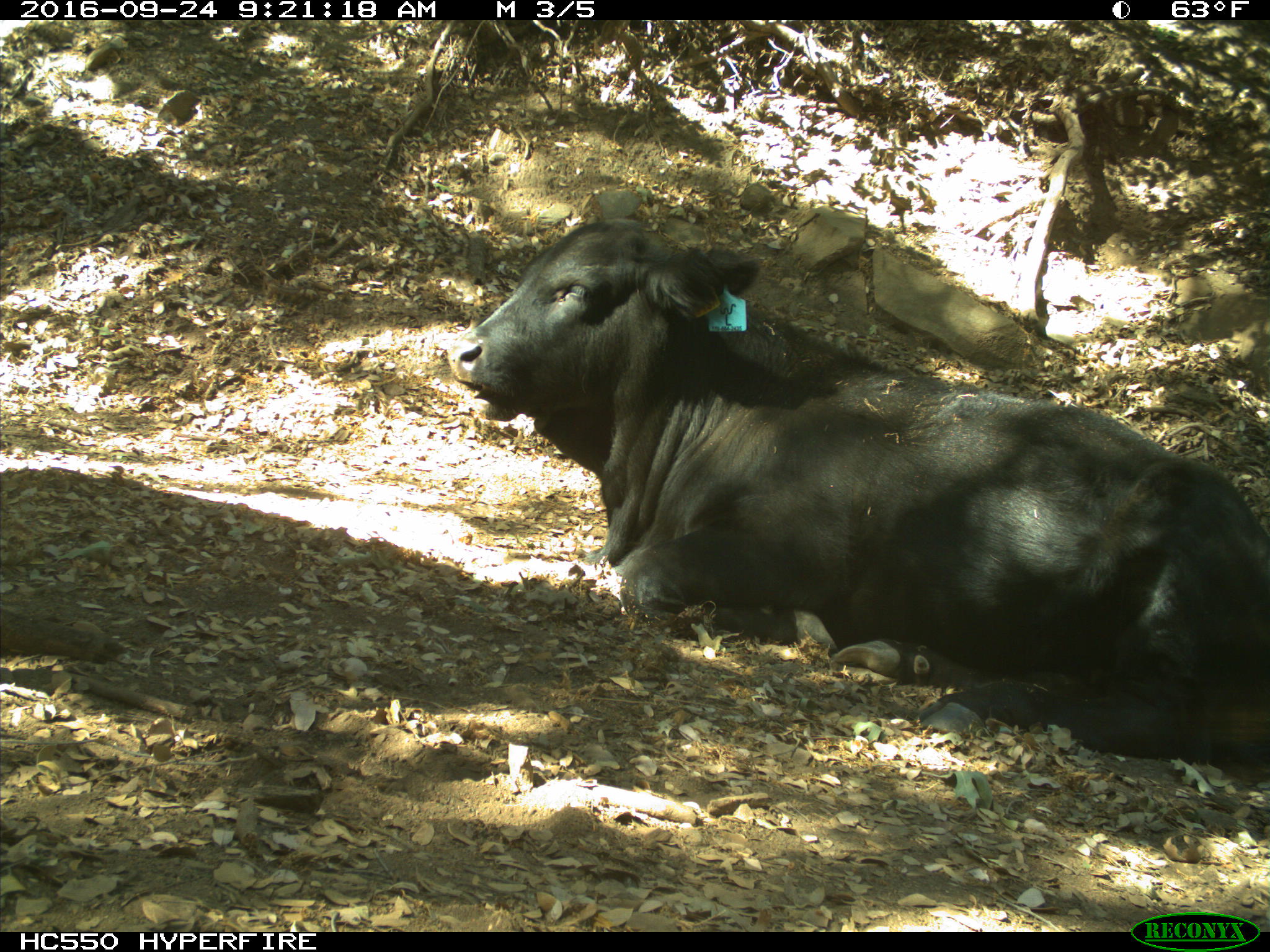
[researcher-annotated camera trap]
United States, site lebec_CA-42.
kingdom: Animalia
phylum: Chordata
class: Mammalia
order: Artiodactyla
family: Bovidae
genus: Bos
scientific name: Bos taurus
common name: domestic cow